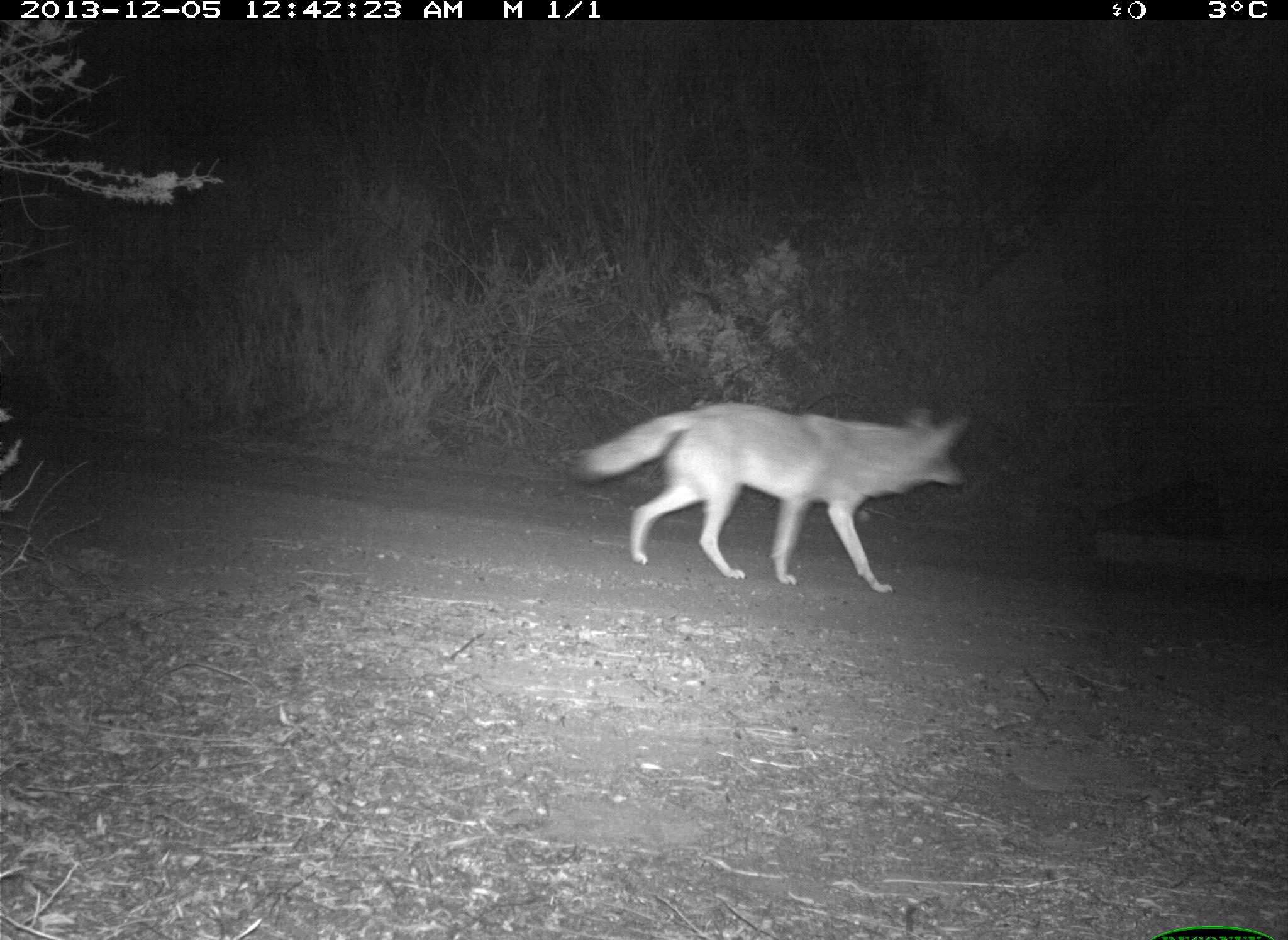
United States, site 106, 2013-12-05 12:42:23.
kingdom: Animalia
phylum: Chordata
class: Mammalia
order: Carnivora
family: Canidae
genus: Canis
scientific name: Canis latrans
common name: coyote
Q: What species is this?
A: Coyote (Canis latrans).